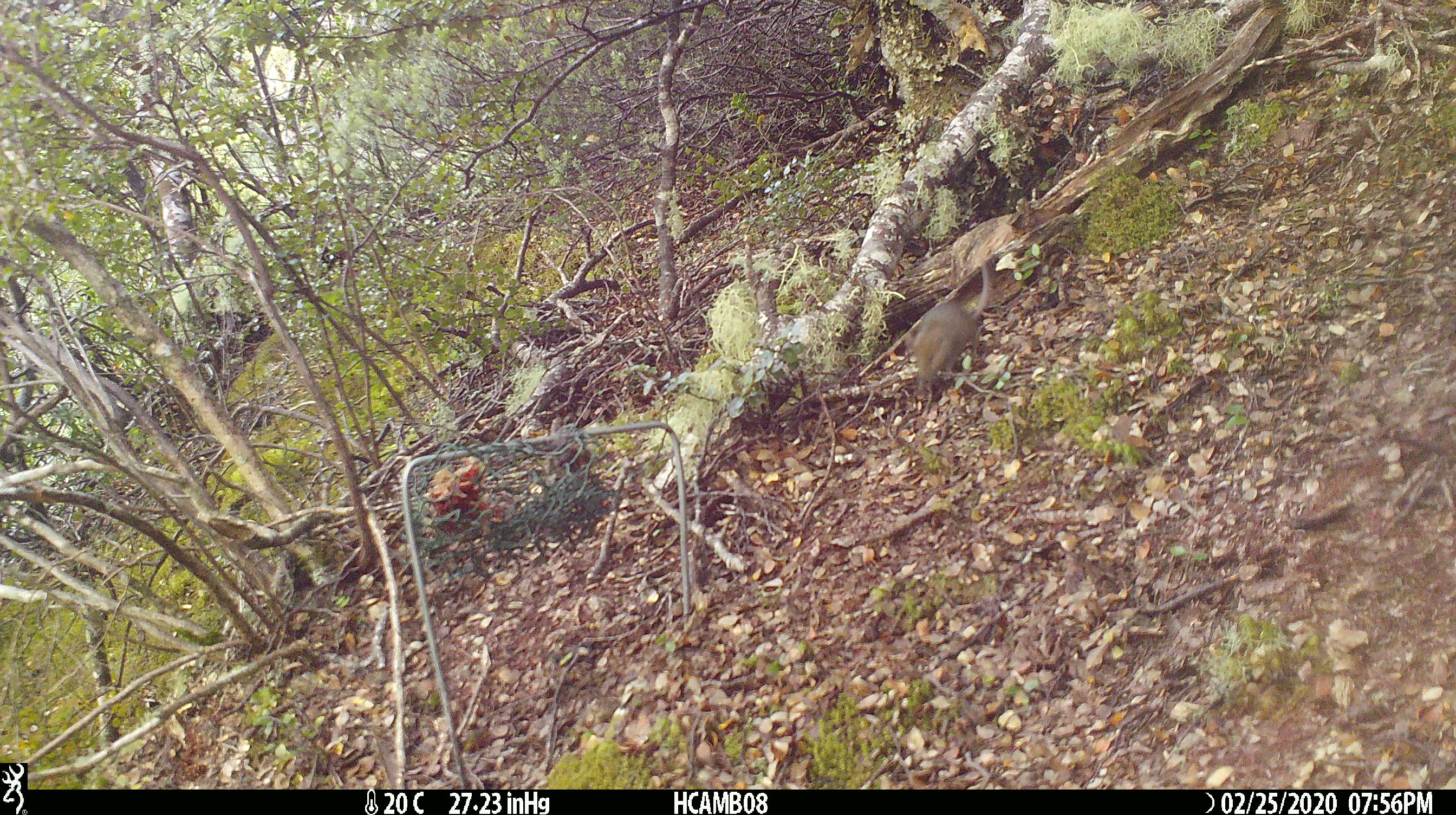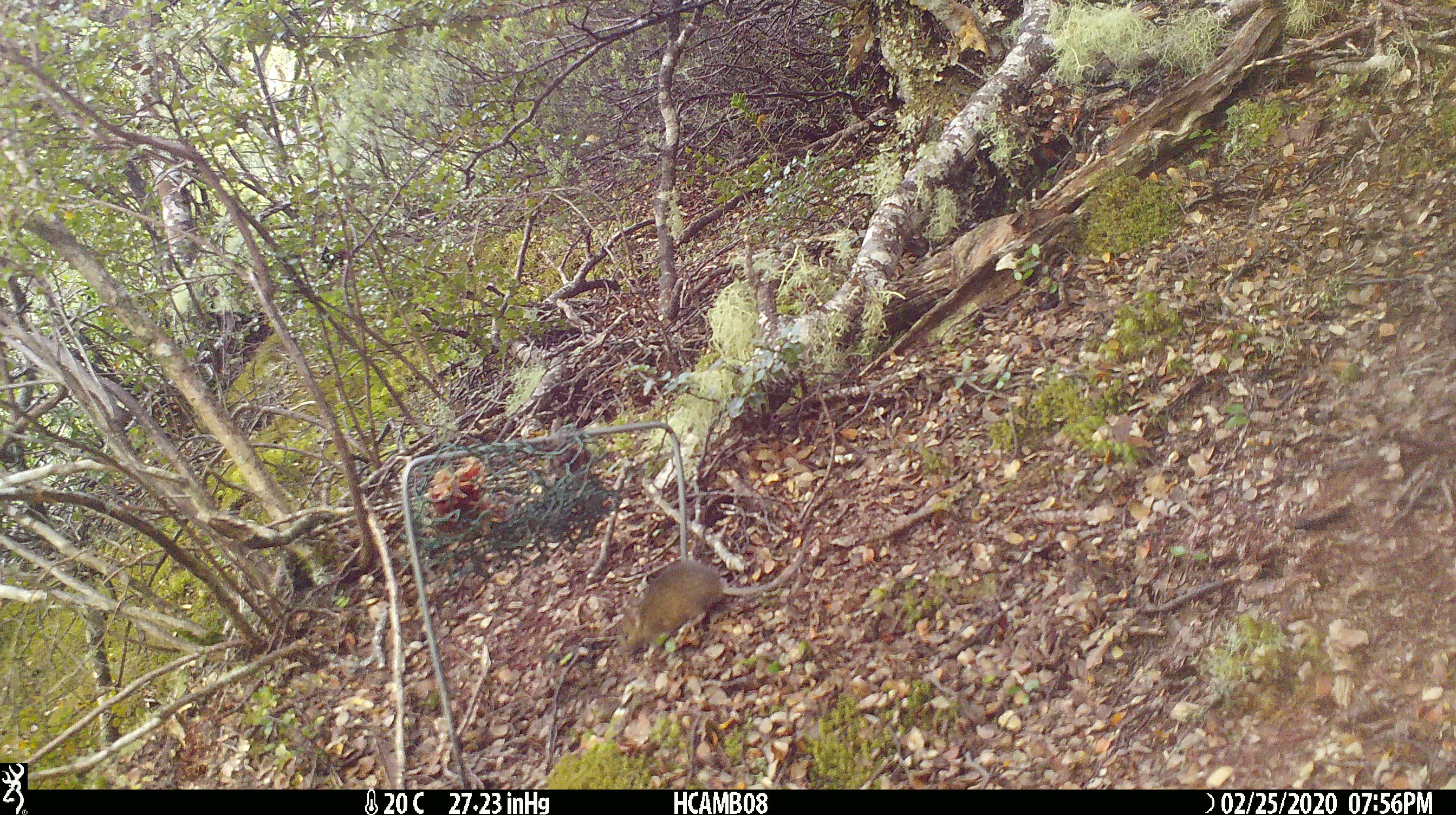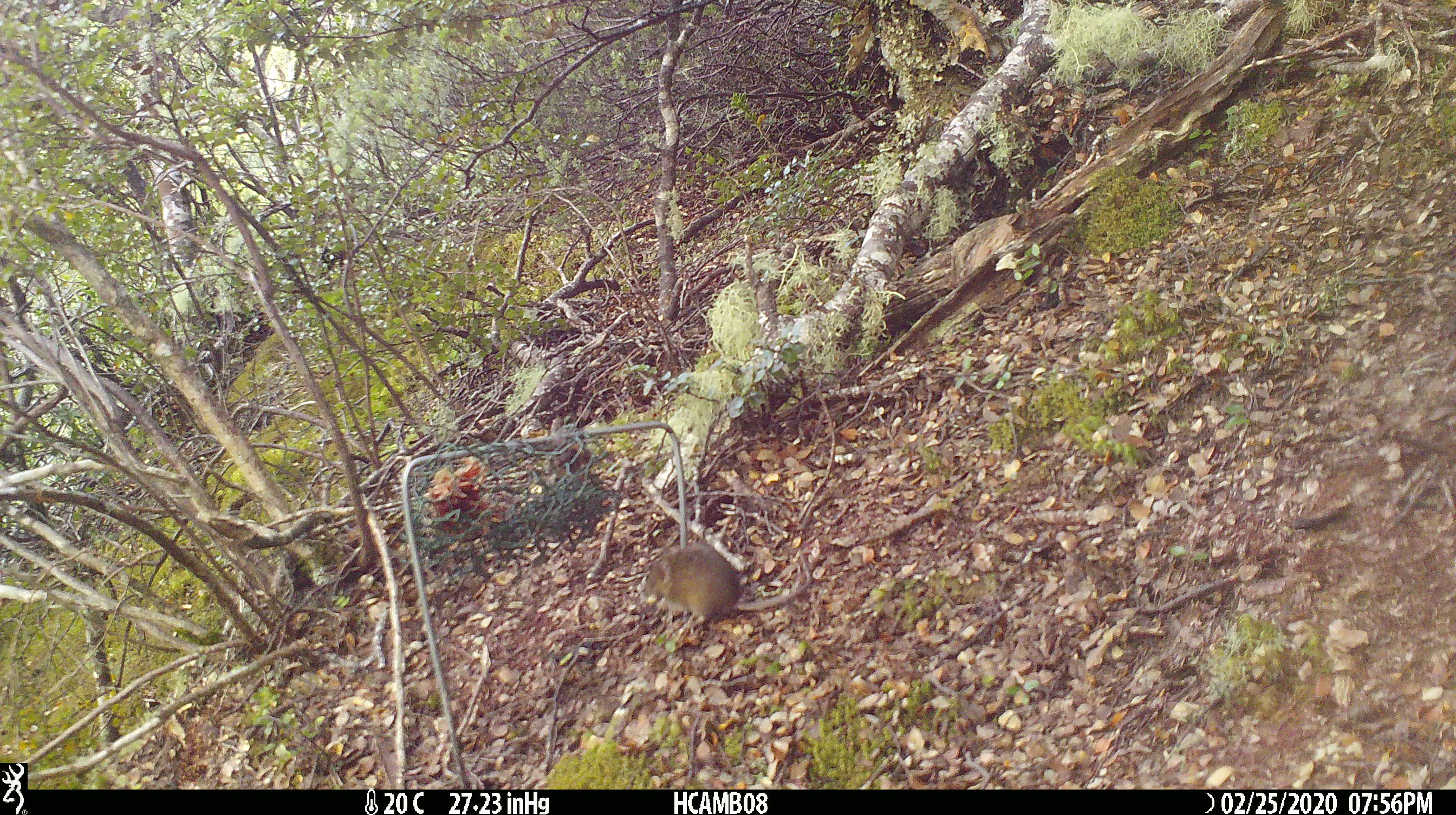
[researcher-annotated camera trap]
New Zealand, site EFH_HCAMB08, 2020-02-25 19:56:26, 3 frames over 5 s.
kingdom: Animalia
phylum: Chordata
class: Mammalia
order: Rodentia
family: Muridae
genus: Mus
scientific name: Mus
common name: mouse